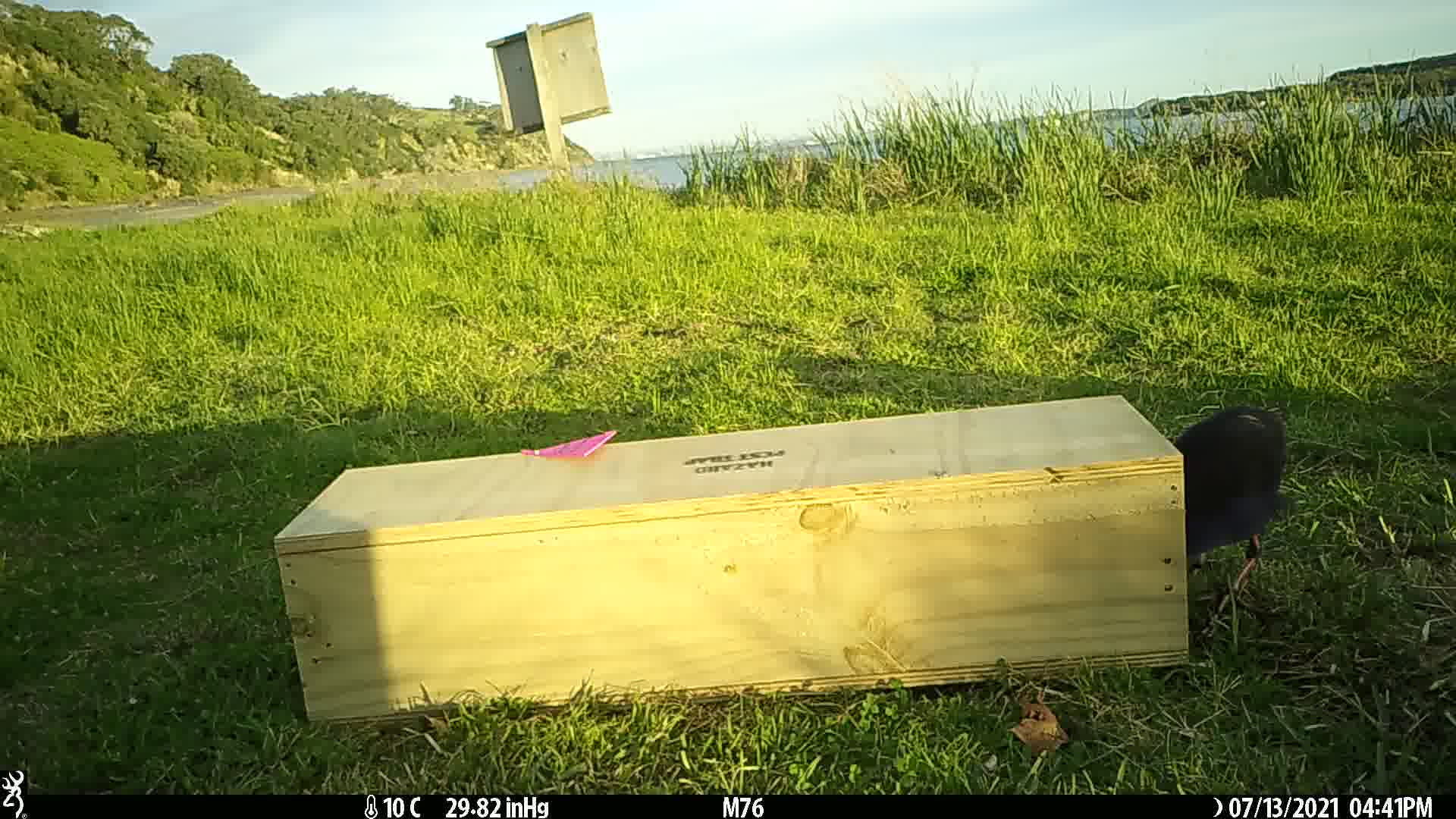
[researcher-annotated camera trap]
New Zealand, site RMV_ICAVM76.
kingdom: Animalia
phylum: Chordata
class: Aves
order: Gruiformes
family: Rallidae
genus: Porphyrio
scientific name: Porphyrio melanotus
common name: australasian swamphen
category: pukeko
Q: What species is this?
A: Pukeko (australasian swamphen) (Porphyrio melanotus).